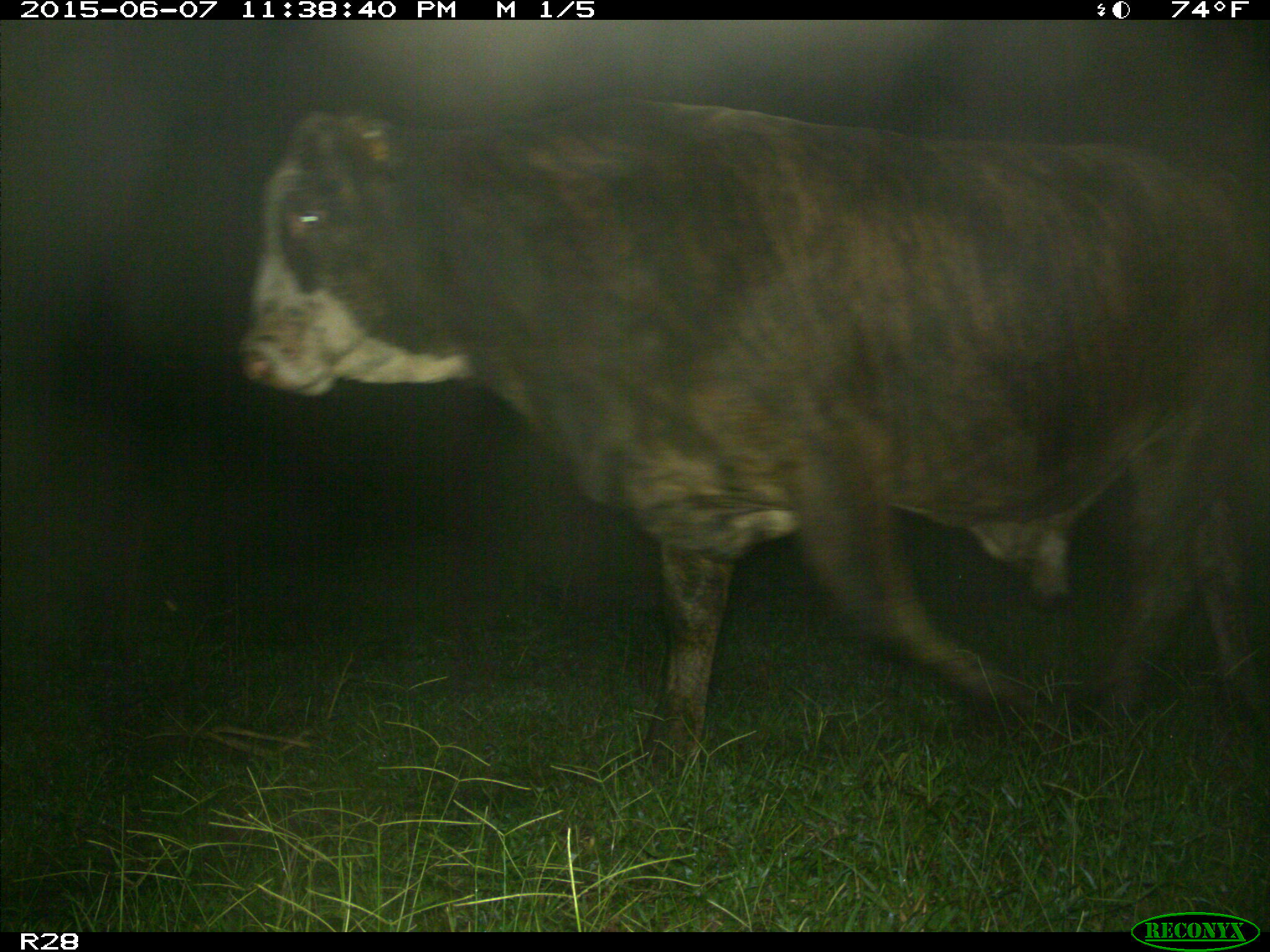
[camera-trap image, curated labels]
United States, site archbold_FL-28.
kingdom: Animalia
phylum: Chordata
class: Mammalia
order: Artiodactyla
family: Bovidae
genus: Bos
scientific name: Bos taurus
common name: domestic cow